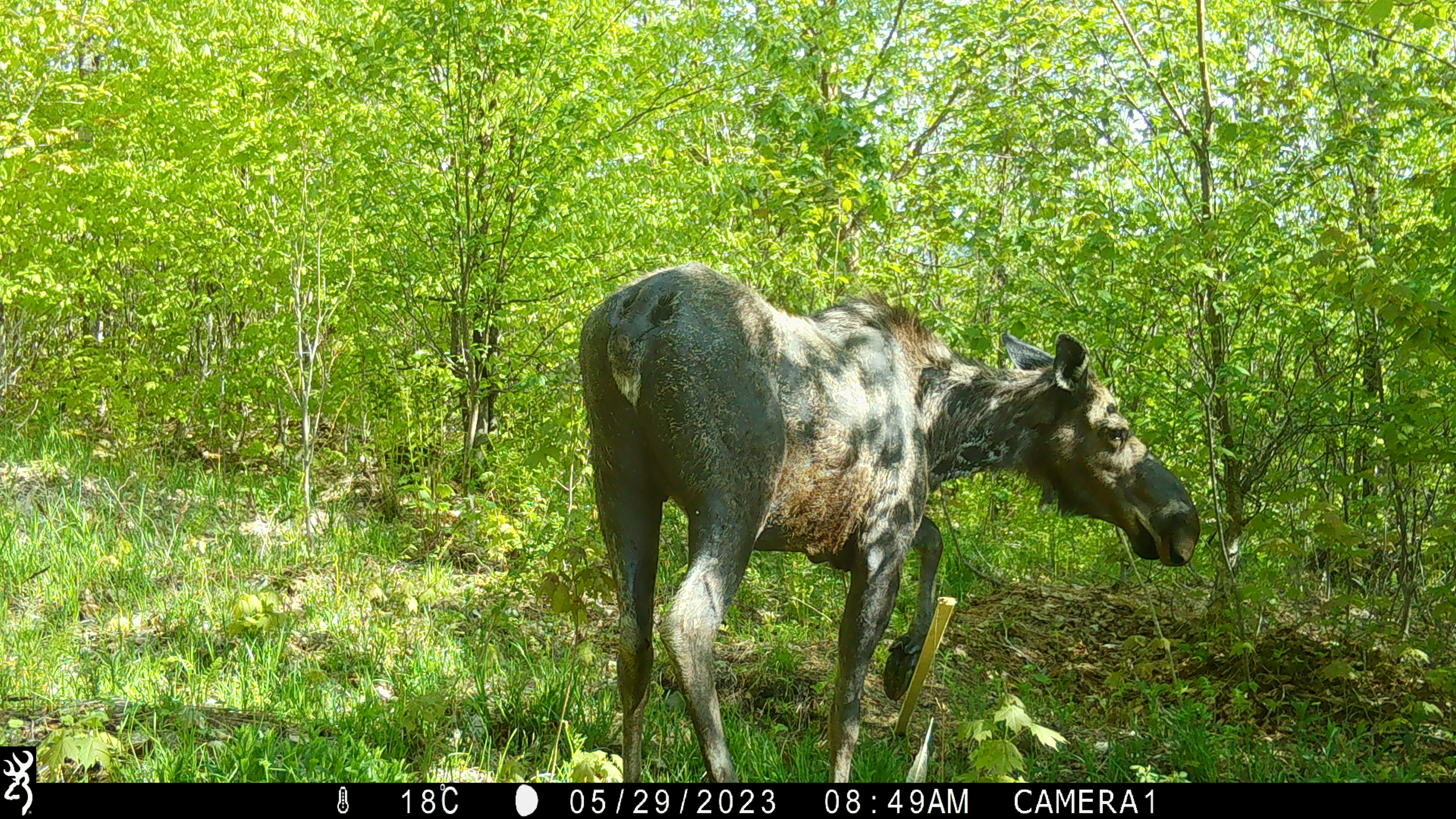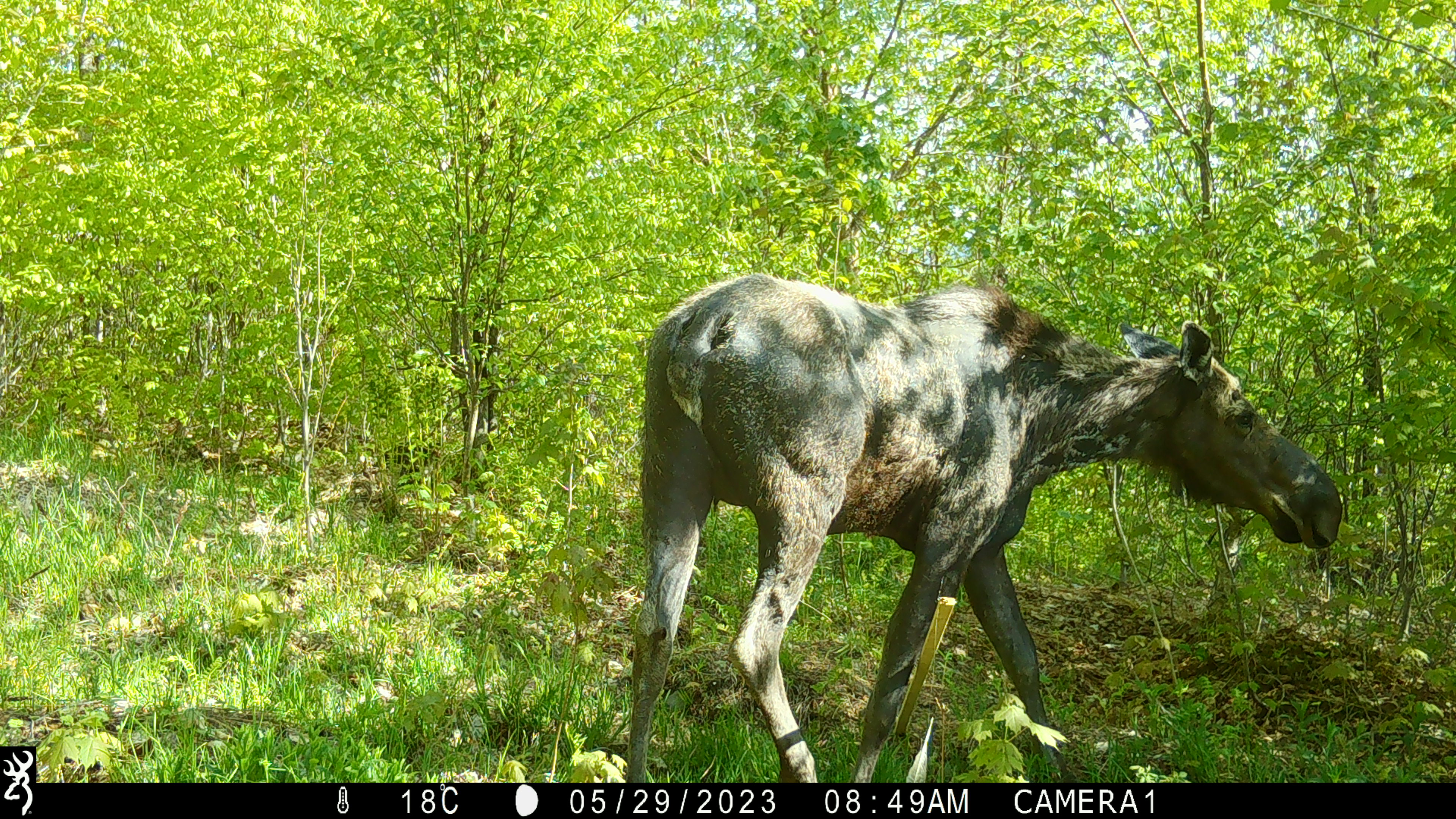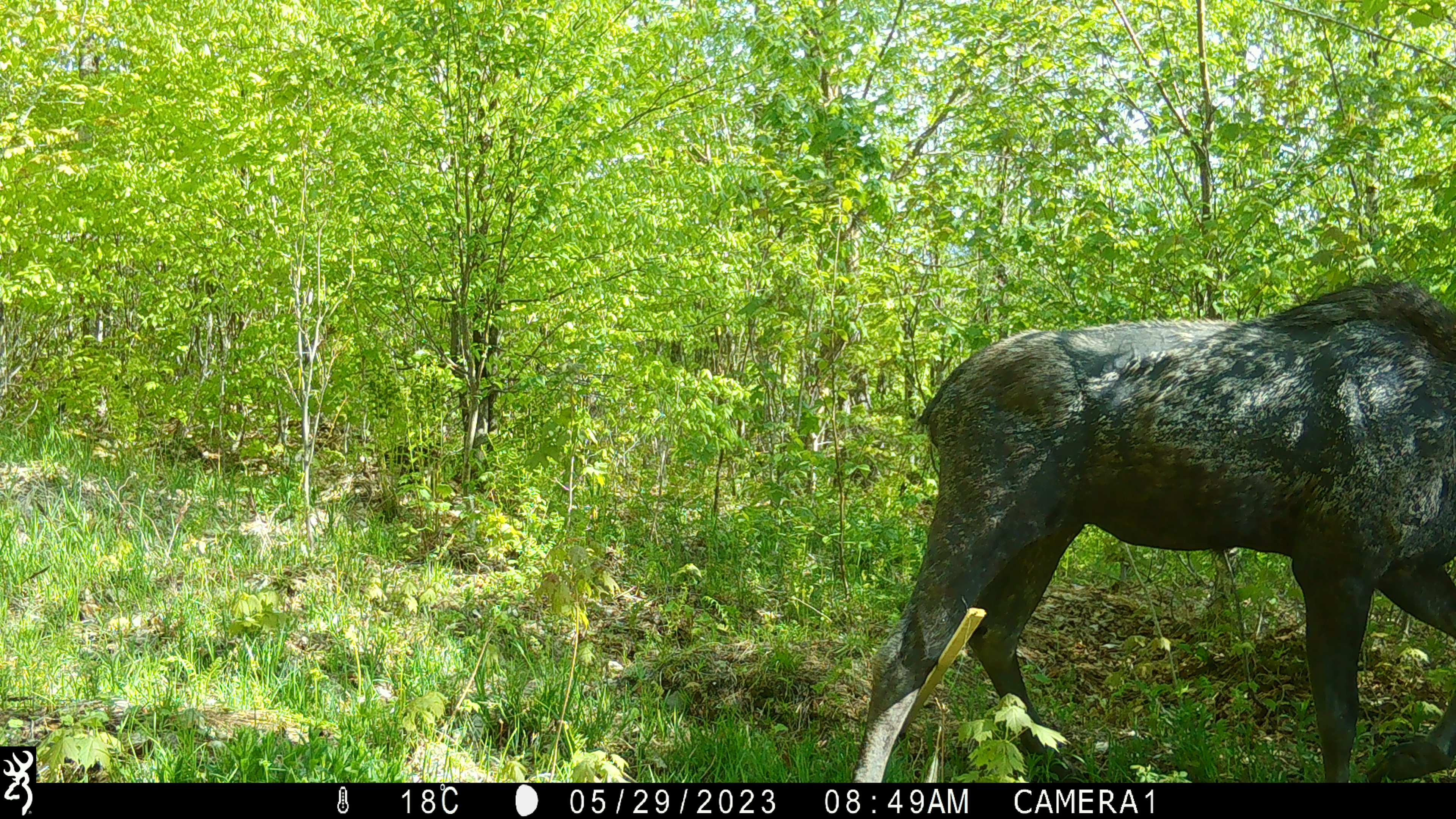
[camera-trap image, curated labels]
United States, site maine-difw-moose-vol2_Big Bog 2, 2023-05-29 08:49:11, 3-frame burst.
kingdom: Animalia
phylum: Chordata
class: Mammalia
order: Artiodactyla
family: Cervidae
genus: Alces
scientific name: Alces alces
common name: moose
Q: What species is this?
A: Moose (Alces alces).